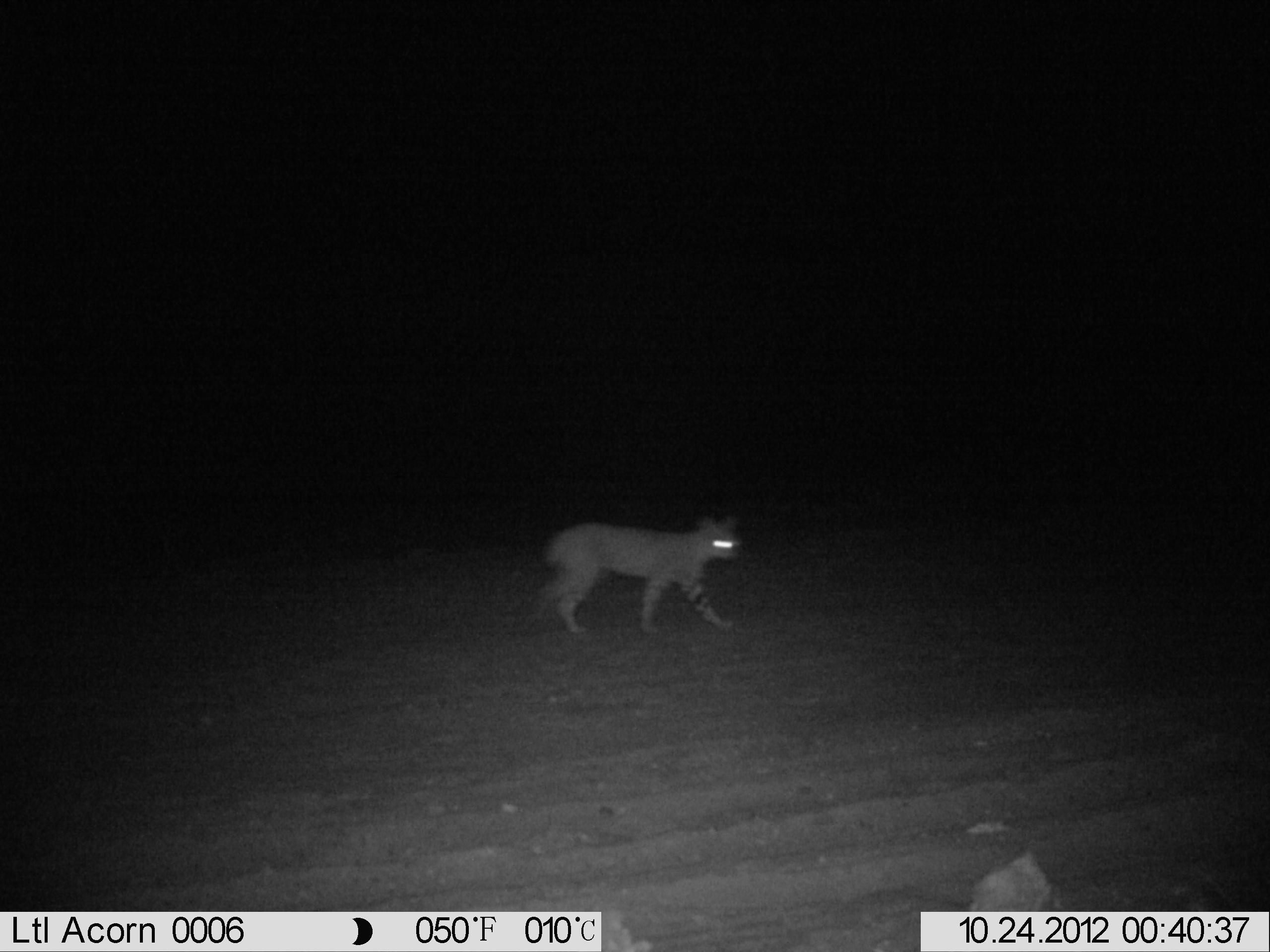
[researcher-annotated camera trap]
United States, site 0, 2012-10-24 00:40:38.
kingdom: Animalia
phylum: Chordata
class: Mammalia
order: Carnivora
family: Felidae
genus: Lynx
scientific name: Lynx rufus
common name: bobcat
Bobcat (Lynx rufus).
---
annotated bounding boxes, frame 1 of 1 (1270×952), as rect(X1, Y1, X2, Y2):
bobcat: rect(537, 505, 759, 646)